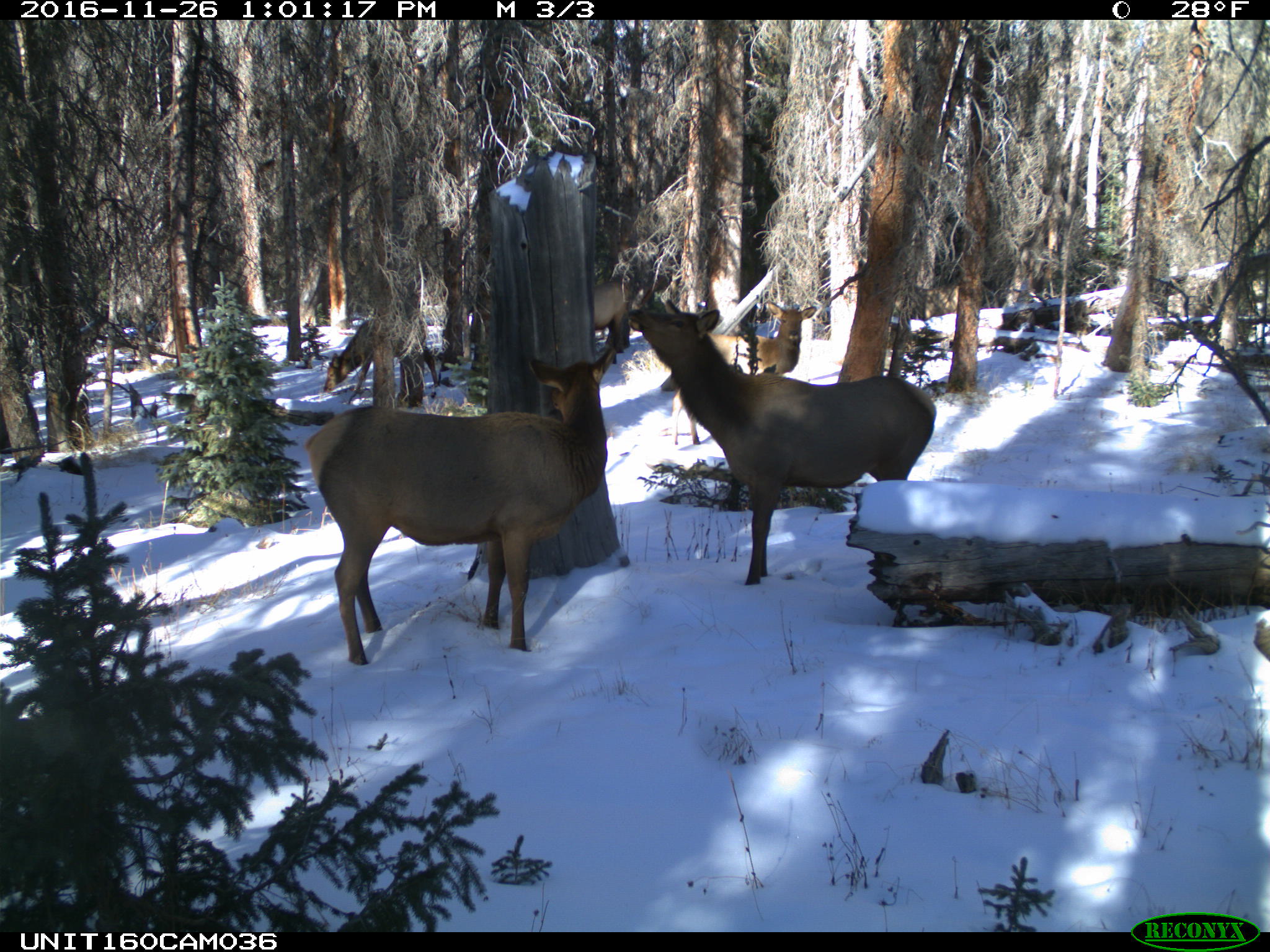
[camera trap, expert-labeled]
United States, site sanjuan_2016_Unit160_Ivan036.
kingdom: Animalia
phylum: Chordata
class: Mammalia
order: Artiodactyla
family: Cervidae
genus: Cervus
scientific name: Cervus elaphus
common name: red deer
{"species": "Cervus elaphus (red deer)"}